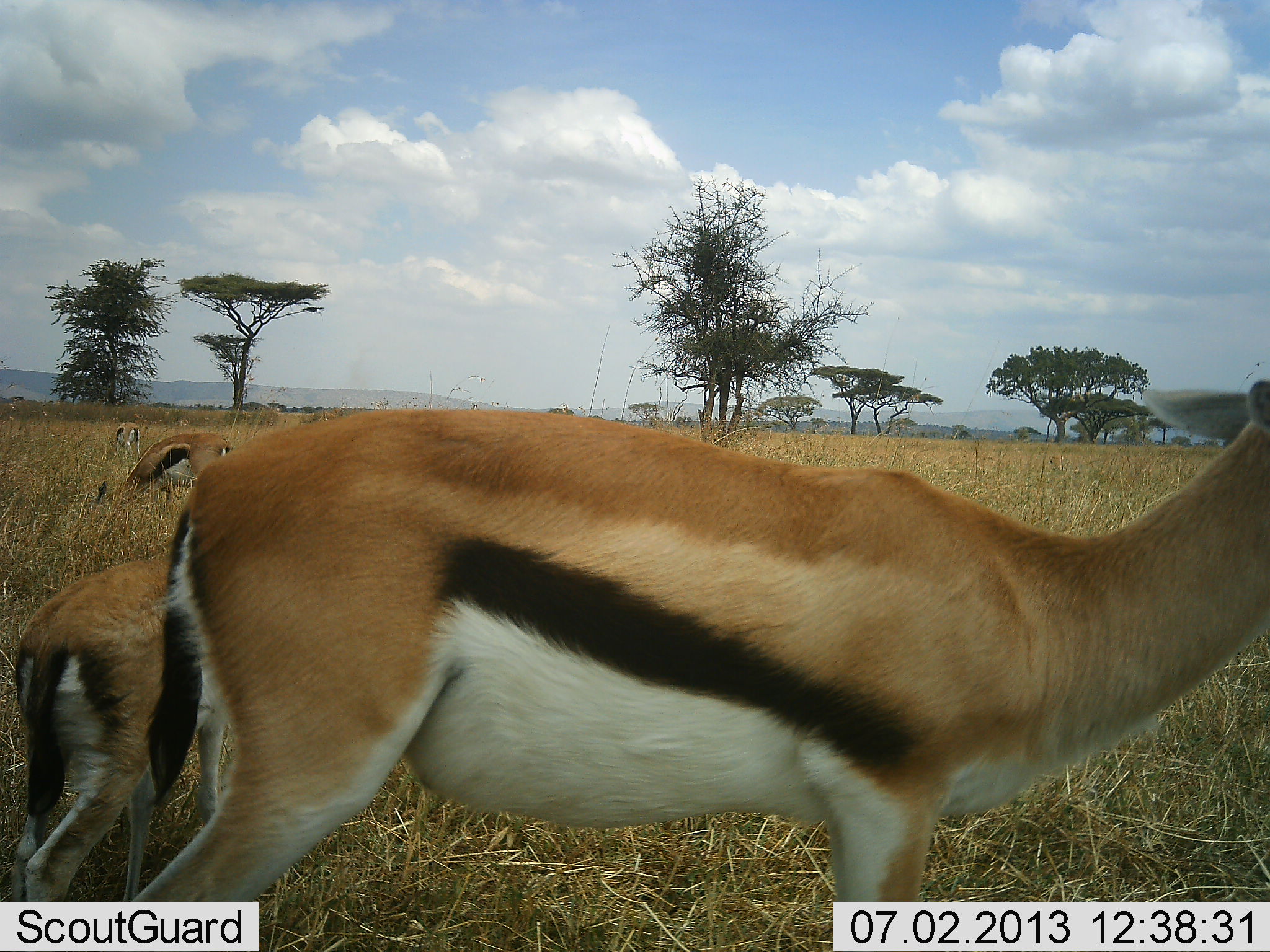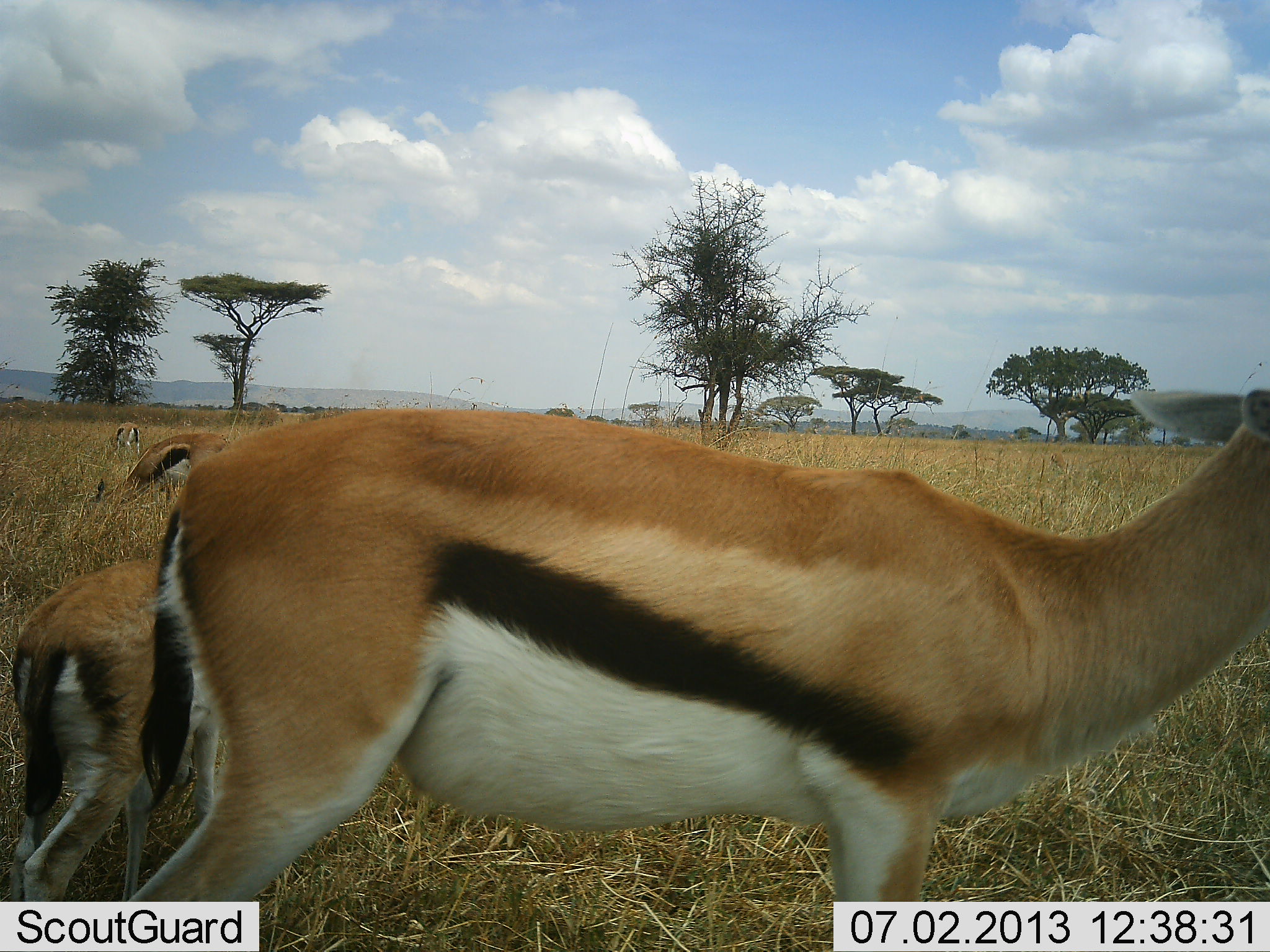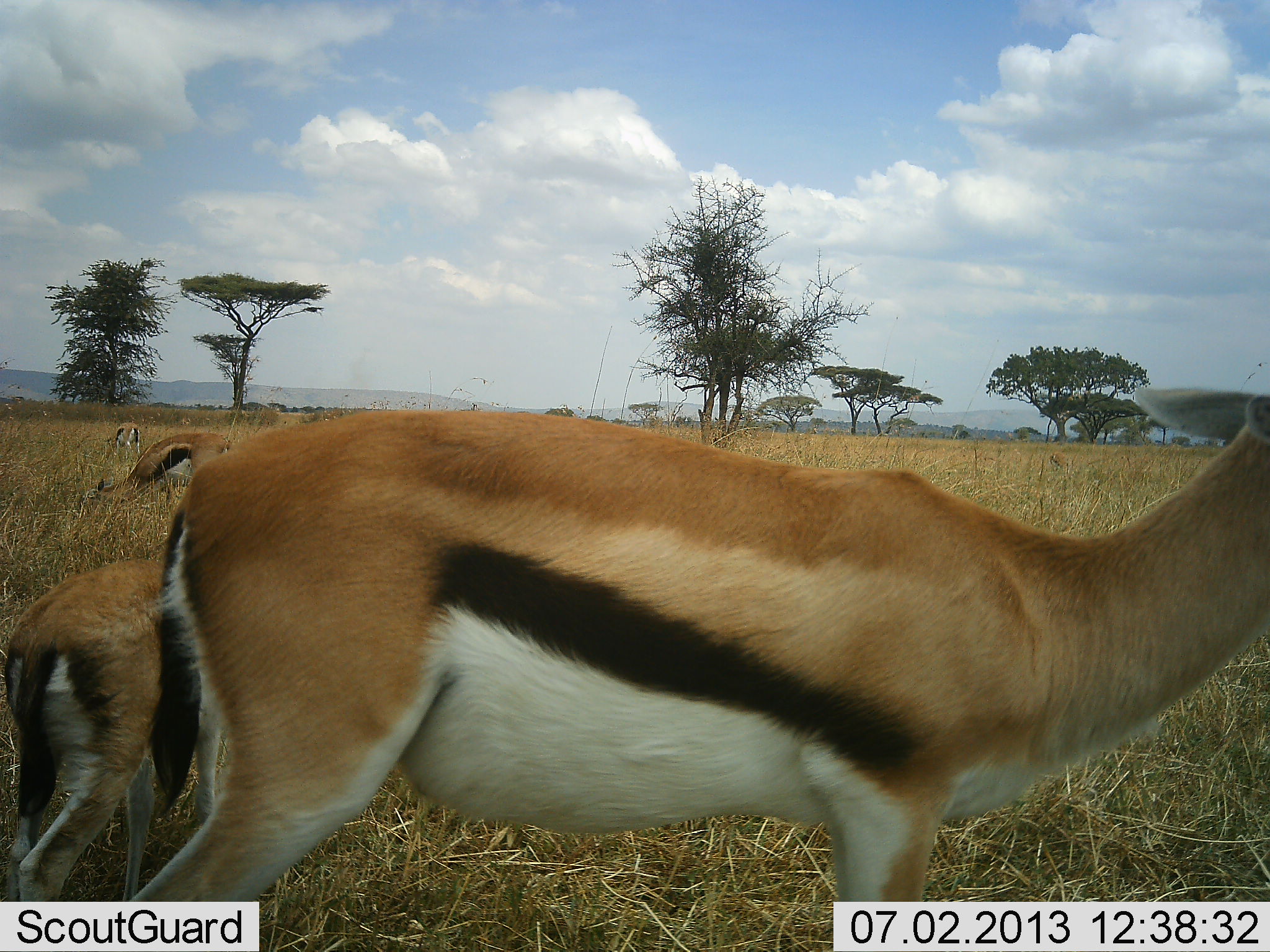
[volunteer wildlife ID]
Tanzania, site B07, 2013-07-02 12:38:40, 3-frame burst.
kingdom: Animalia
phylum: Chordata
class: Mammalia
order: Artiodactyla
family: Bovidae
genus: Eudorcas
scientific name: Eudorcas thomsonii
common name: thomson's gazelle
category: gazellethomsons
Gazellethomsons (thomson's gazelle) (Eudorcas thomsonii), count 4. Behavior (volunteer vote fractions): standing 91%, resting 9%, moving 6%, interacting 3%. Young present (vote fraction): 35%. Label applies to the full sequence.